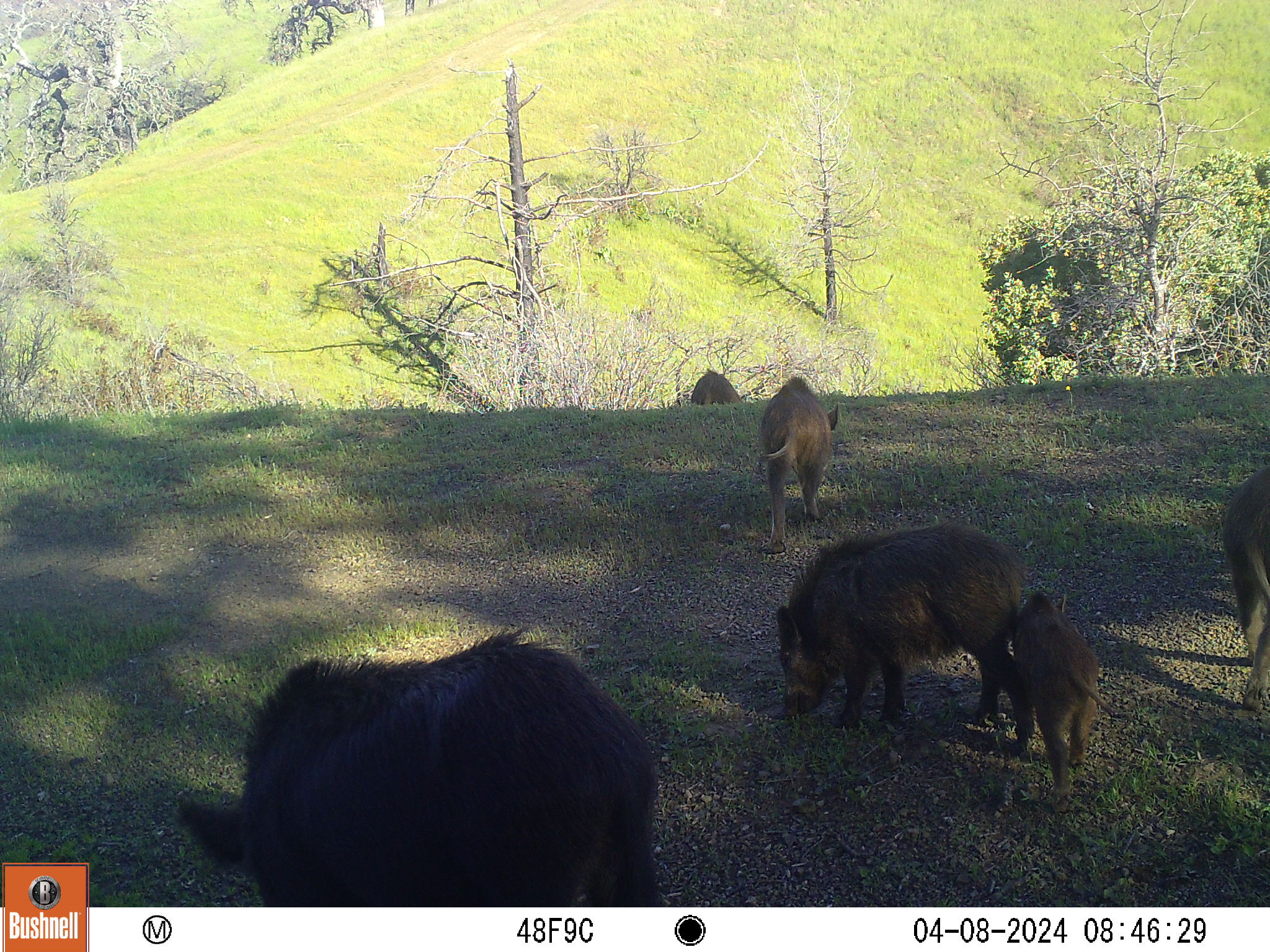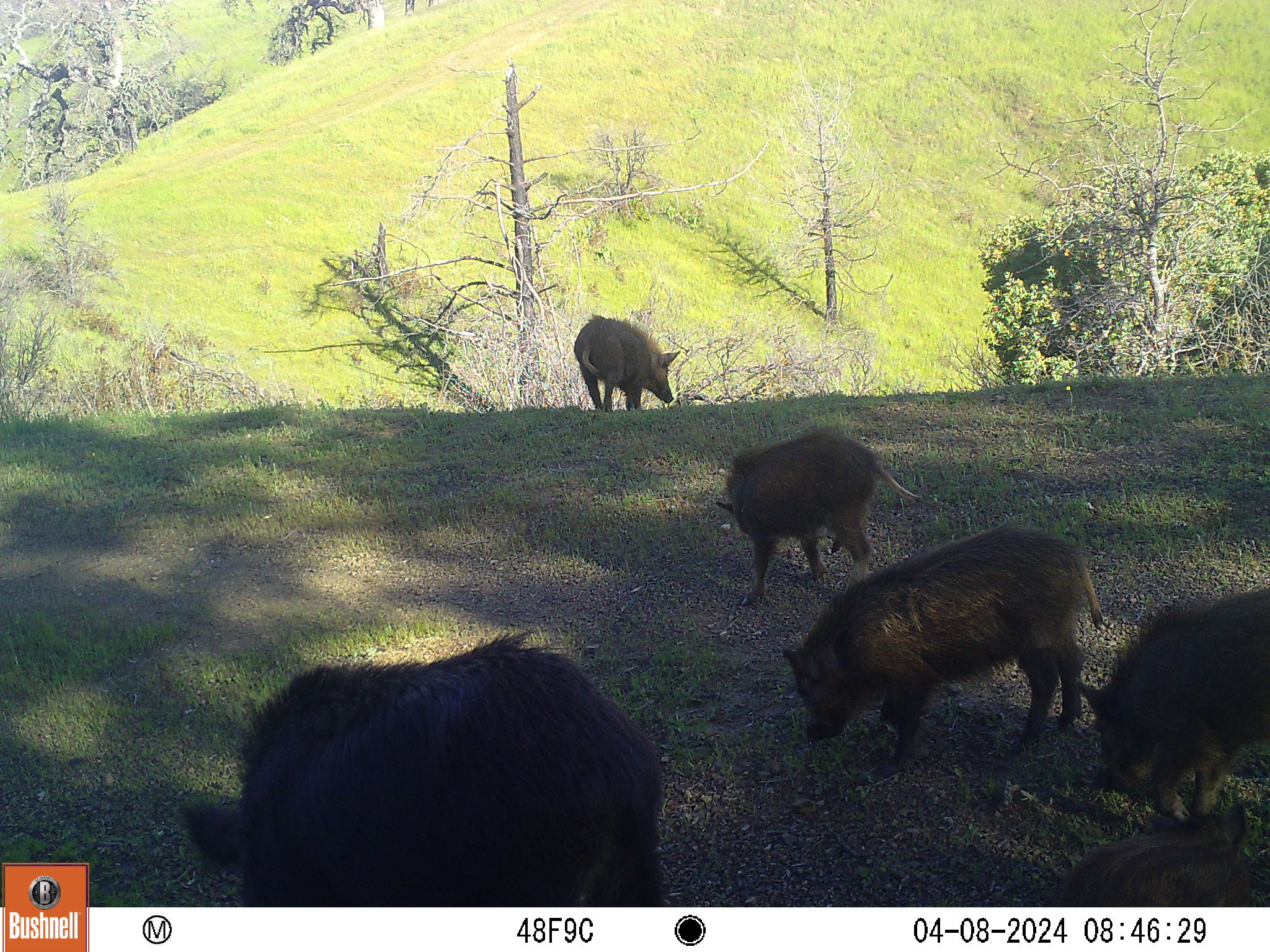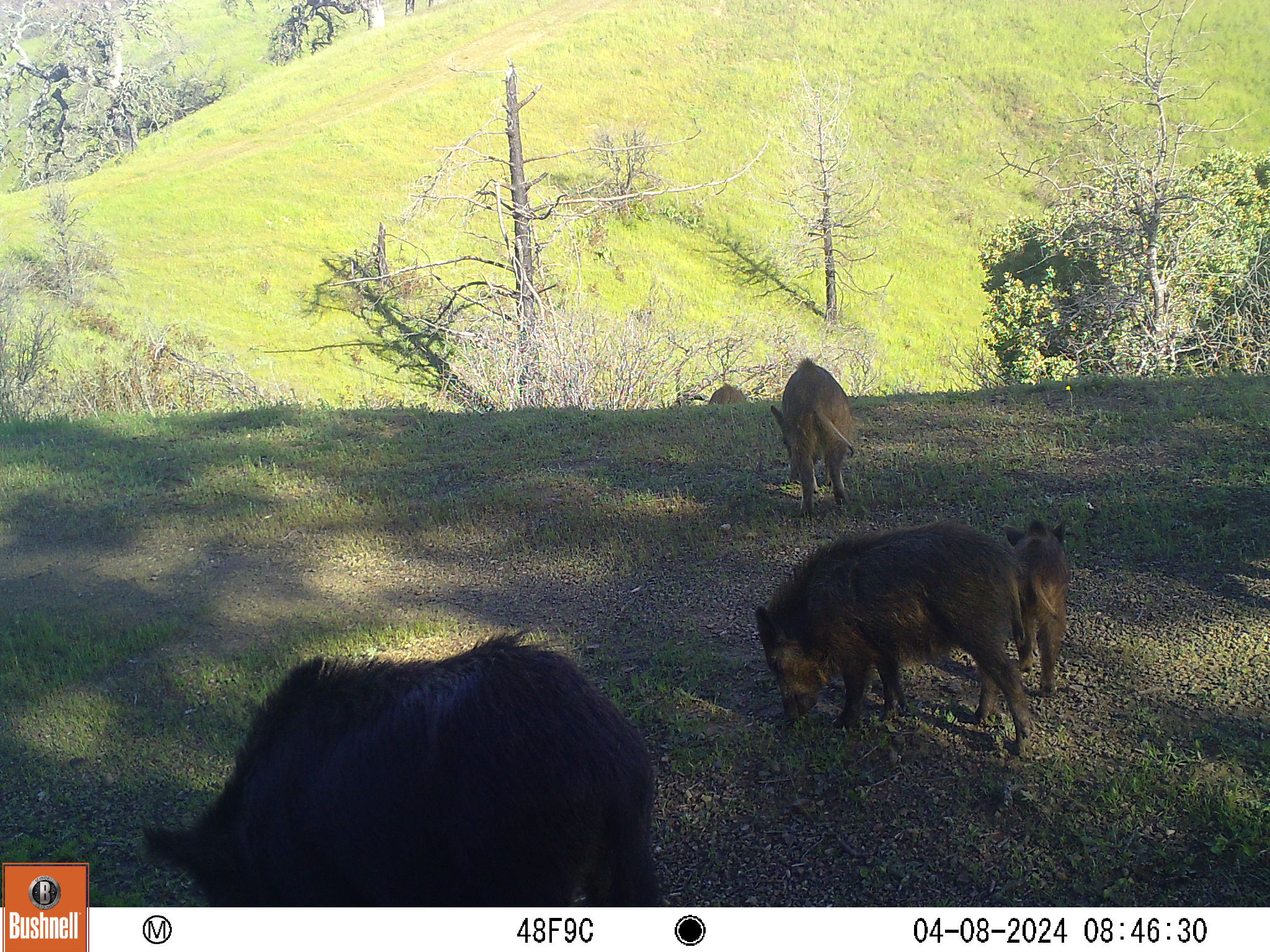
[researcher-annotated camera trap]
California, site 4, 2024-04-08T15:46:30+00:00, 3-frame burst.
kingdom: Animalia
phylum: Chordata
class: Mammalia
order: Artiodactyla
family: Suidae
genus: Sus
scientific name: Sus scrofa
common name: wild boar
Wild boar (Sus scrofa).